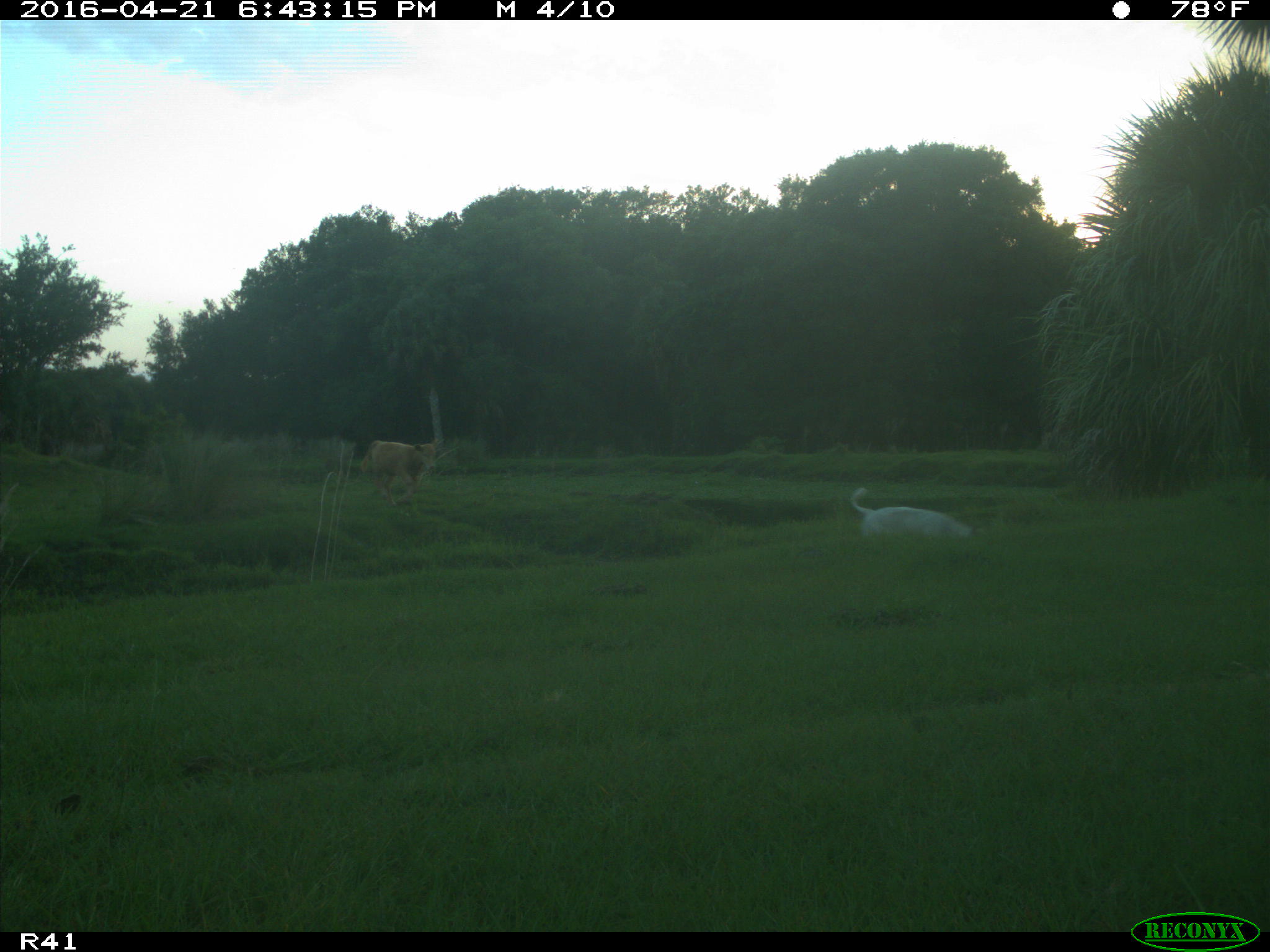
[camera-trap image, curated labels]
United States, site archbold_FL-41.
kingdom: Animalia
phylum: Chordata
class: Mammalia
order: Artiodactyla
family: Bovidae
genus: Bos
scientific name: Bos taurus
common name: domestic cow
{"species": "Bos taurus (domestic cow)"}